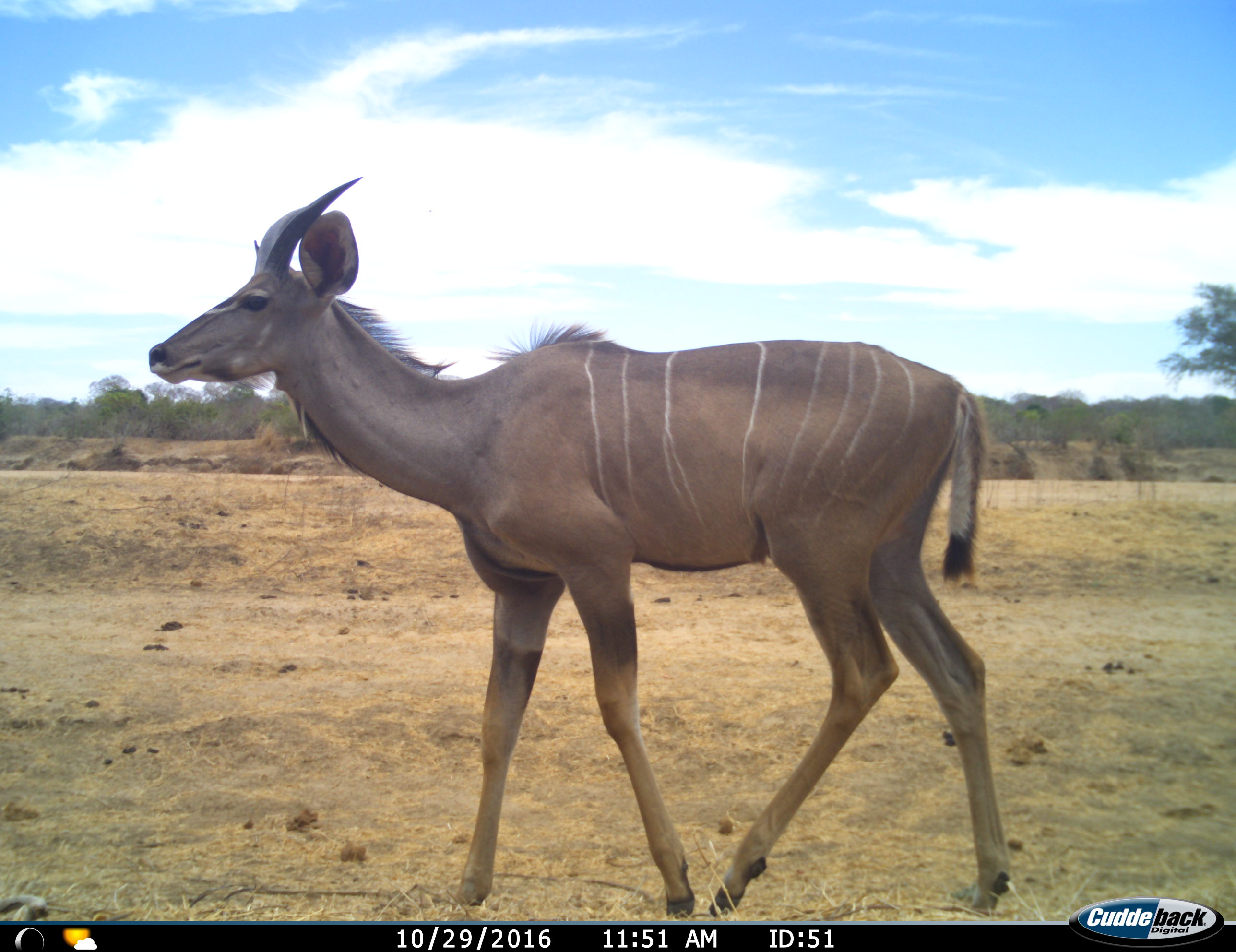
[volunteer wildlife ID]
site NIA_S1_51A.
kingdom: Animalia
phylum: Chordata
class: Mammalia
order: Artiodactyla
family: Bovidae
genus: Tragelaphus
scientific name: Tragelaphus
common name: kudu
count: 1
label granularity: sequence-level